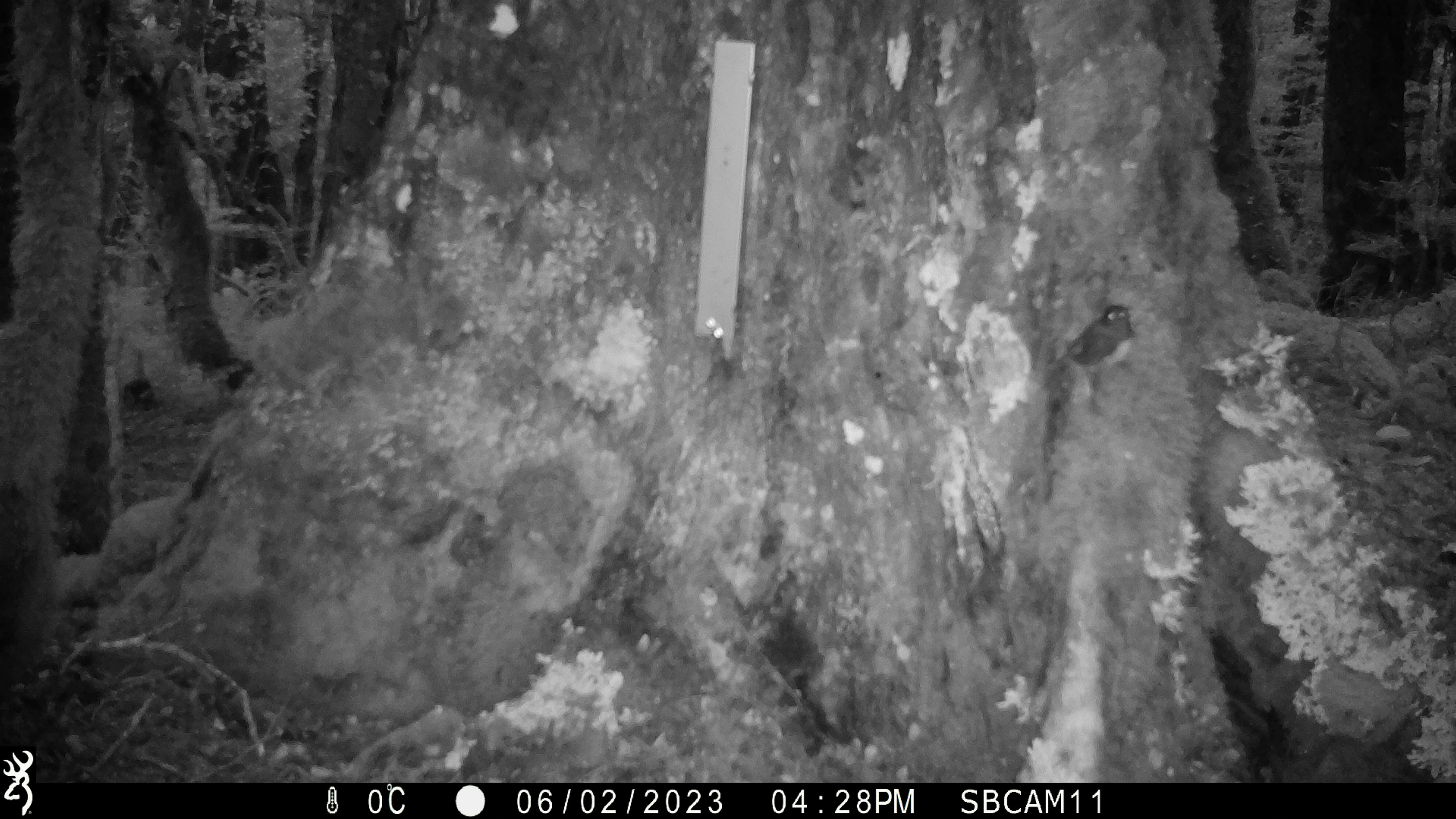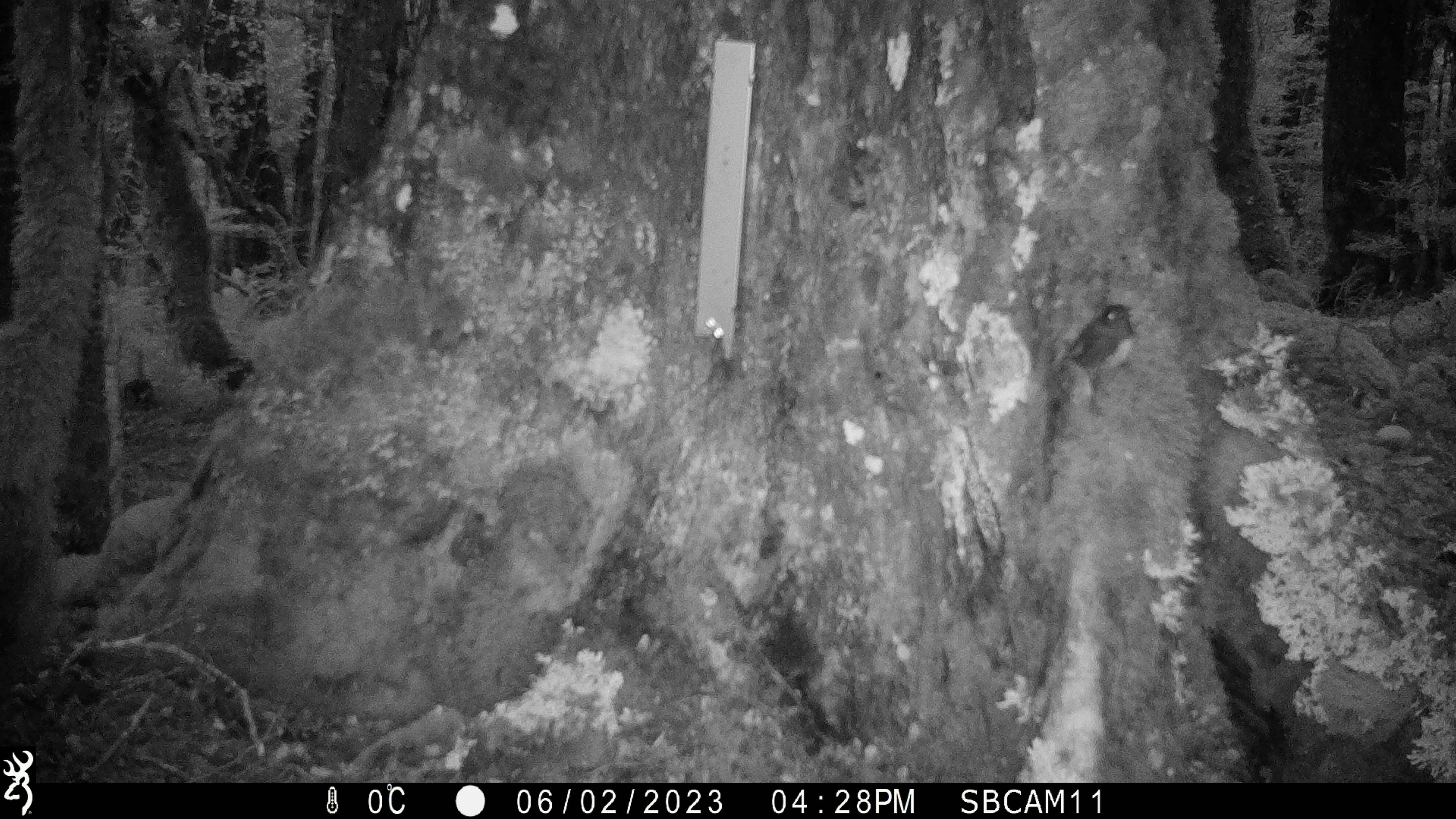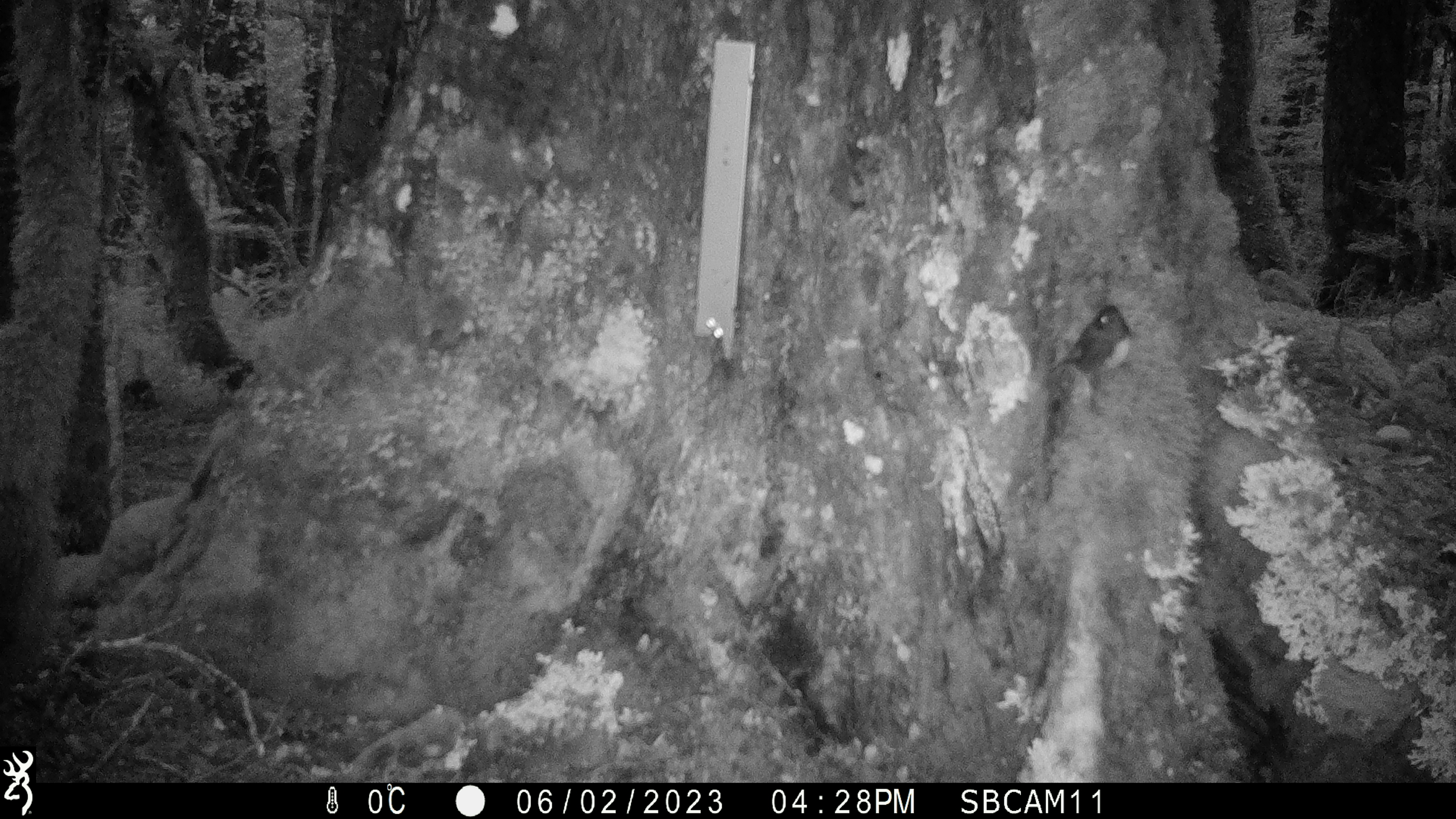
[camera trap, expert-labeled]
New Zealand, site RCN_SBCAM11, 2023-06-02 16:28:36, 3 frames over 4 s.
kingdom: Animalia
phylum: Chordata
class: Aves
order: Passeriformes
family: Petroicidae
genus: Petroica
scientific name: Petroica australis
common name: new zealand robin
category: robin